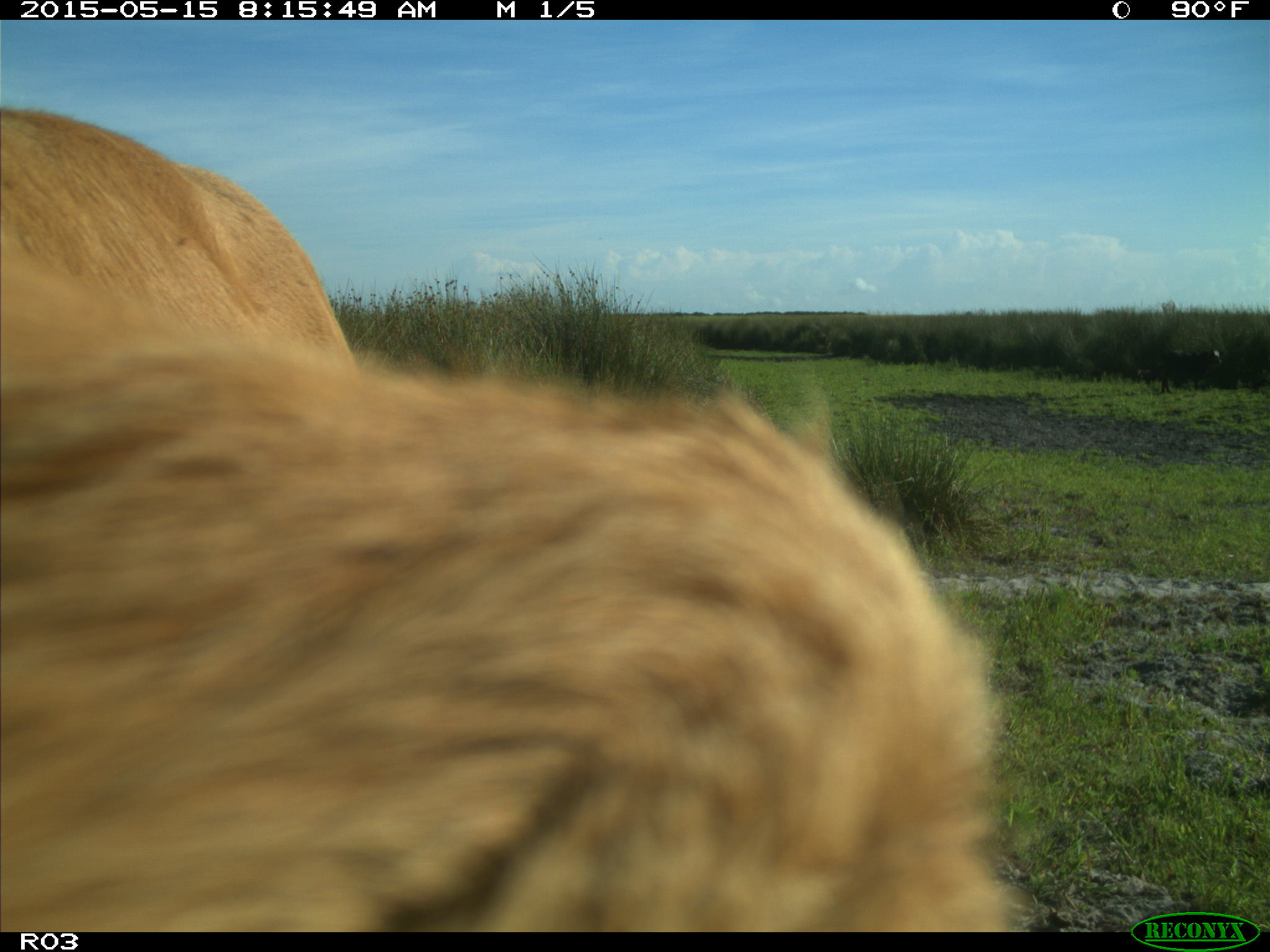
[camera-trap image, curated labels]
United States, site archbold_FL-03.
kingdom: Animalia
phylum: Chordata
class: Mammalia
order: Artiodactyla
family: Bovidae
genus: Bos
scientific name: Bos taurus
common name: domestic cow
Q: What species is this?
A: Bos taurus (domestic cow).